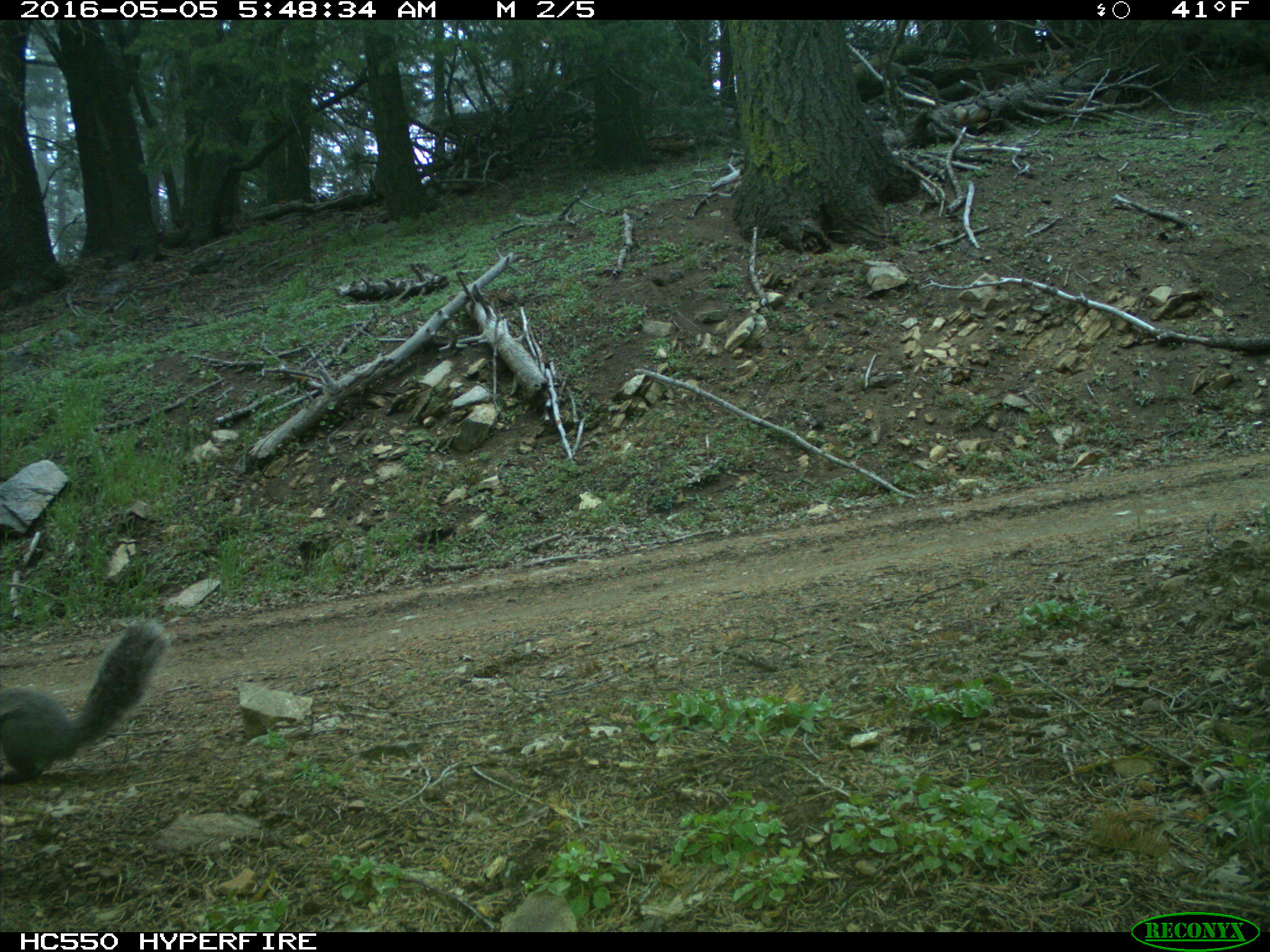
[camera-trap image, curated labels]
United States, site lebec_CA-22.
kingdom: Animalia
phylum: Chordata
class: Mammalia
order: Rodentia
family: Sciuridae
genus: Sciurus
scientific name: Sciurus carolinensis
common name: eastern gray squirrel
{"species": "Sciurus carolinensis (eastern gray squirrel)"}